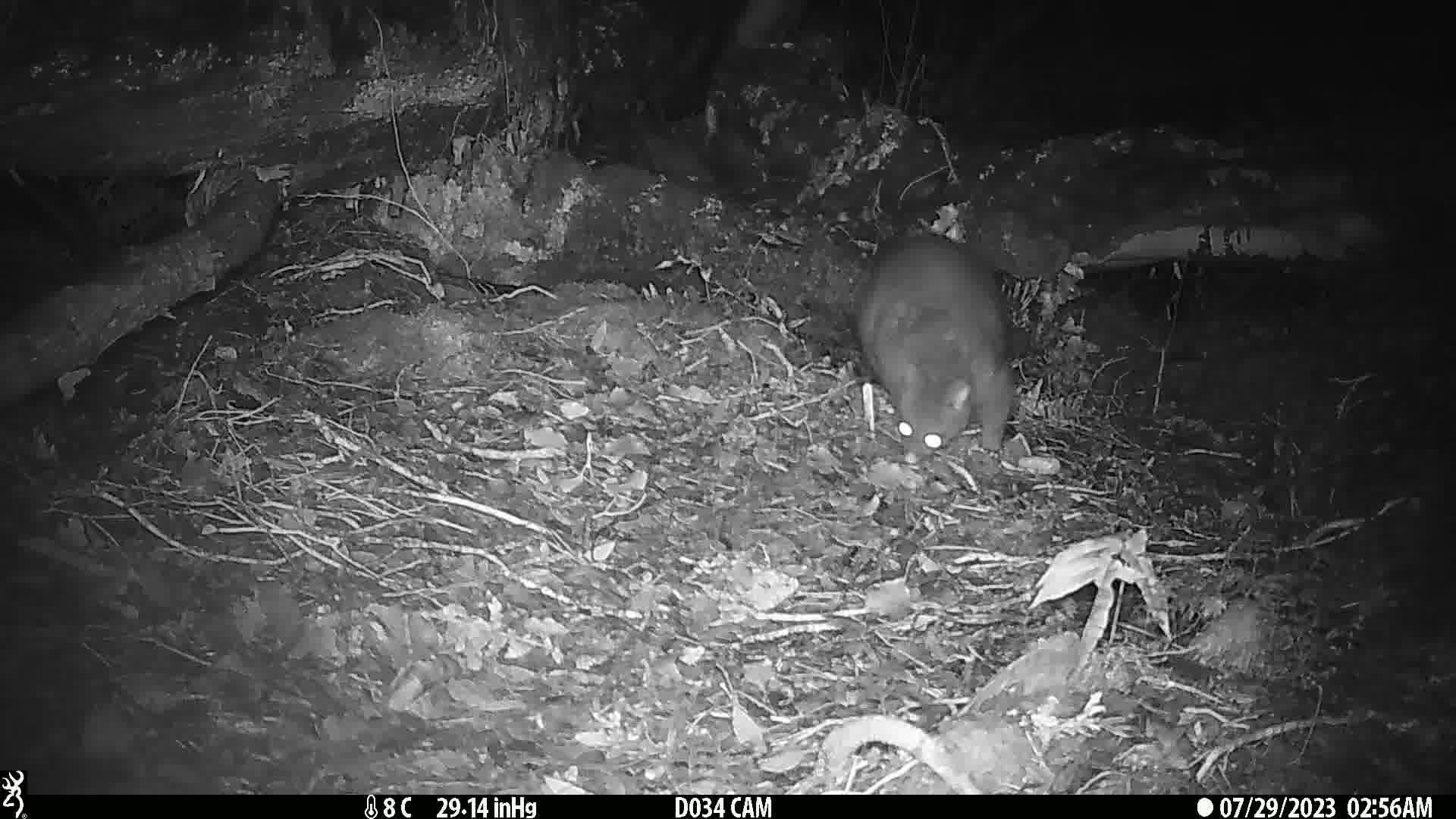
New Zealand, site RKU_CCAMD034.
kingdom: Animalia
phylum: Chordata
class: Mammalia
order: Diprotodontia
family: Phalangeridae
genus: Trichosurus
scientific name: Trichosurus vulpecula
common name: common brushtail possum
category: possum